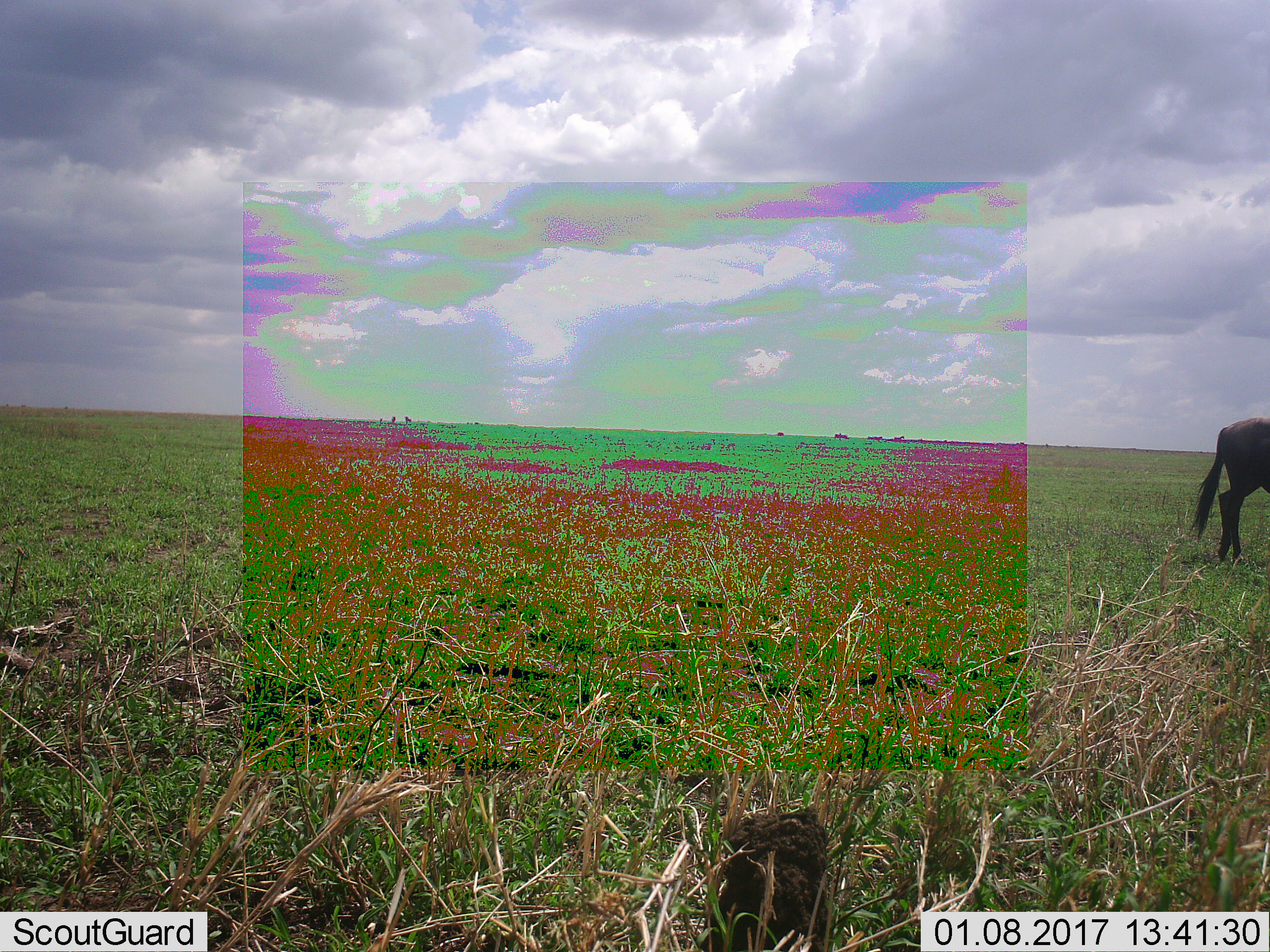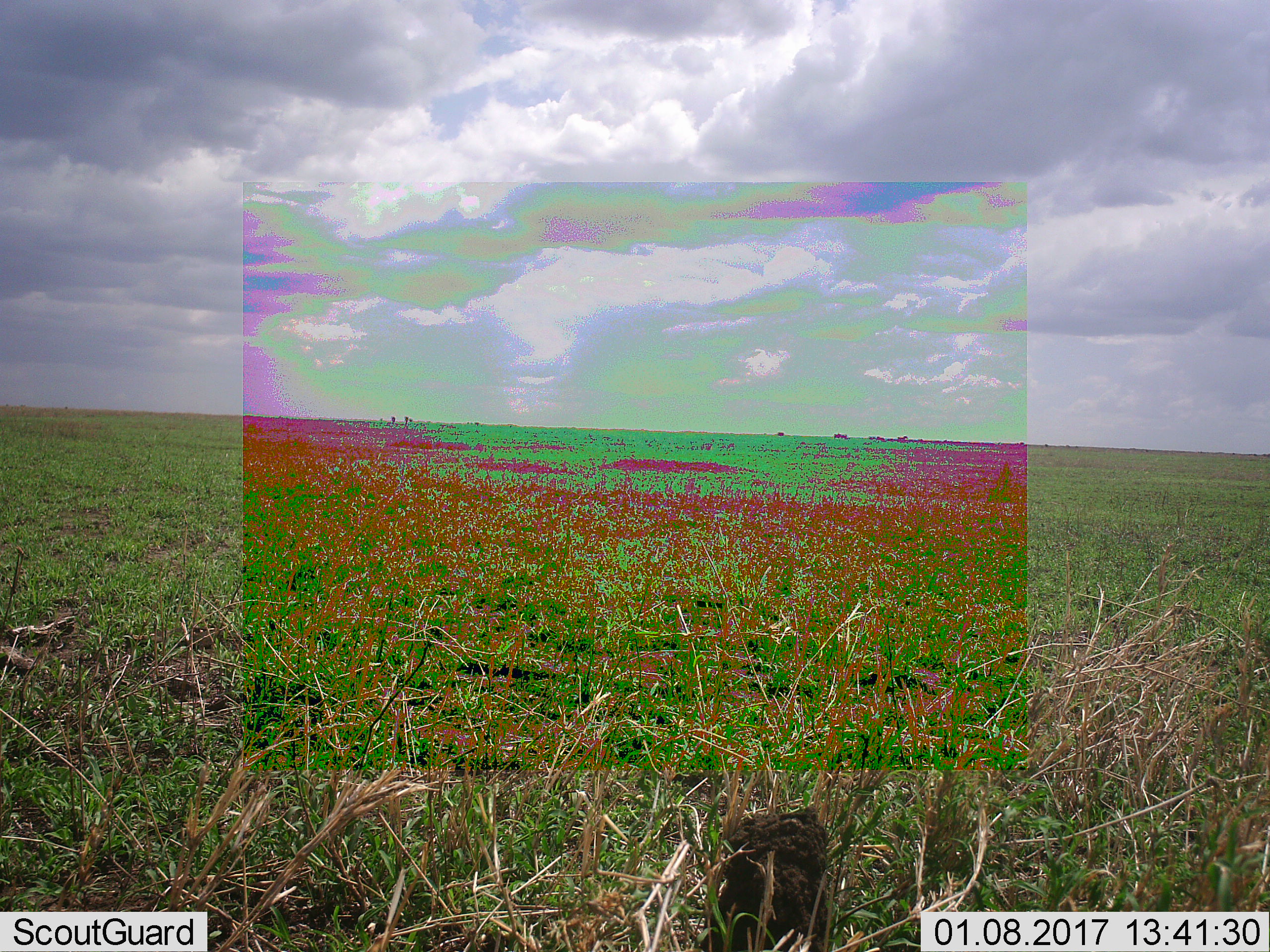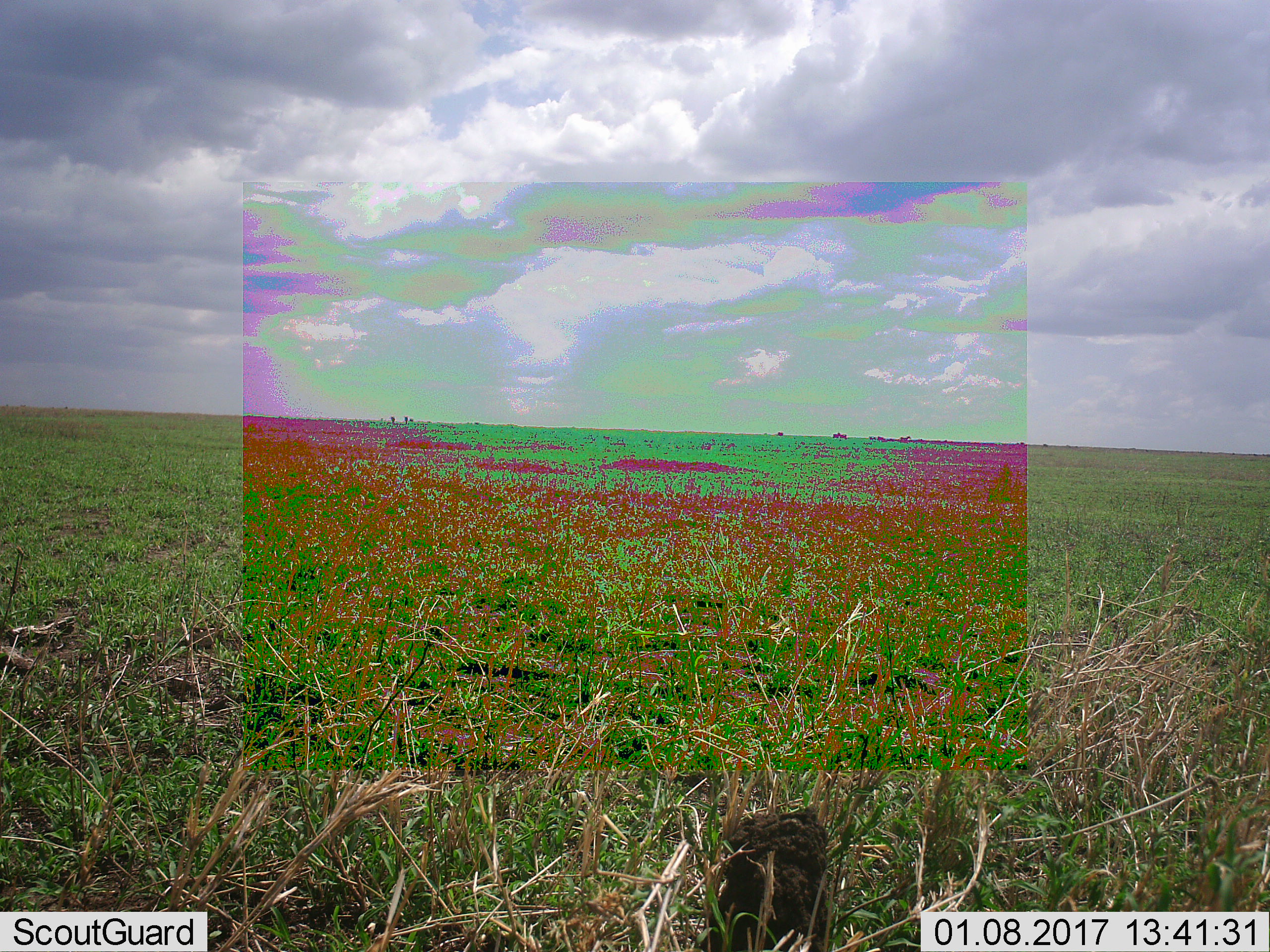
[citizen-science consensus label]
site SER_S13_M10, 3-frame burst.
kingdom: Animalia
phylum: Chordata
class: Mammalia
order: Artiodactyla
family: Bovidae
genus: Connochaetes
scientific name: Connochaetes taurinus taurinus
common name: blue wildebeest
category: wildebeestblue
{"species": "wildebeestblue (blue wildebeest) (Connochaetes taurinus taurinus)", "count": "1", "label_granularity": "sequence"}